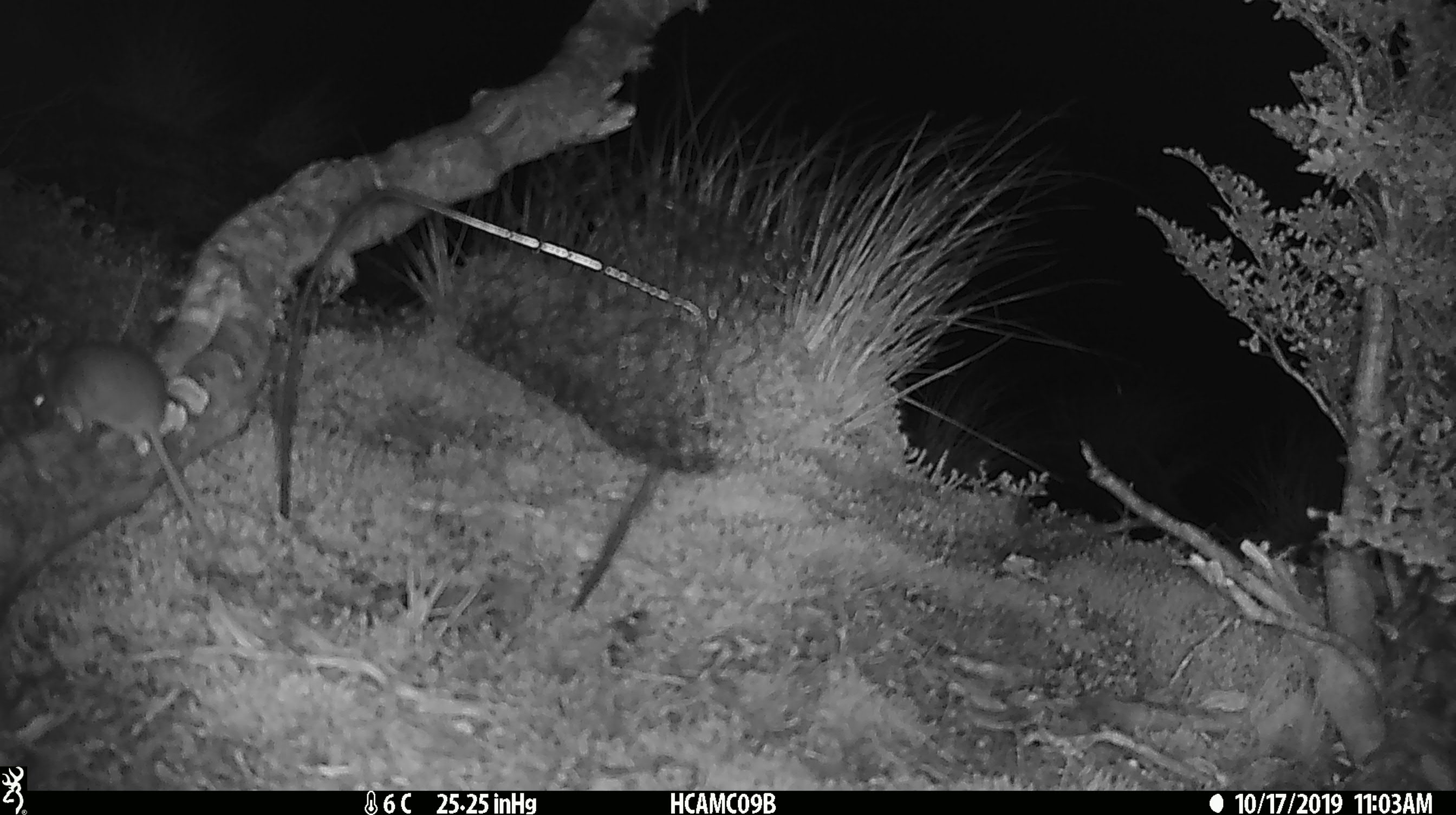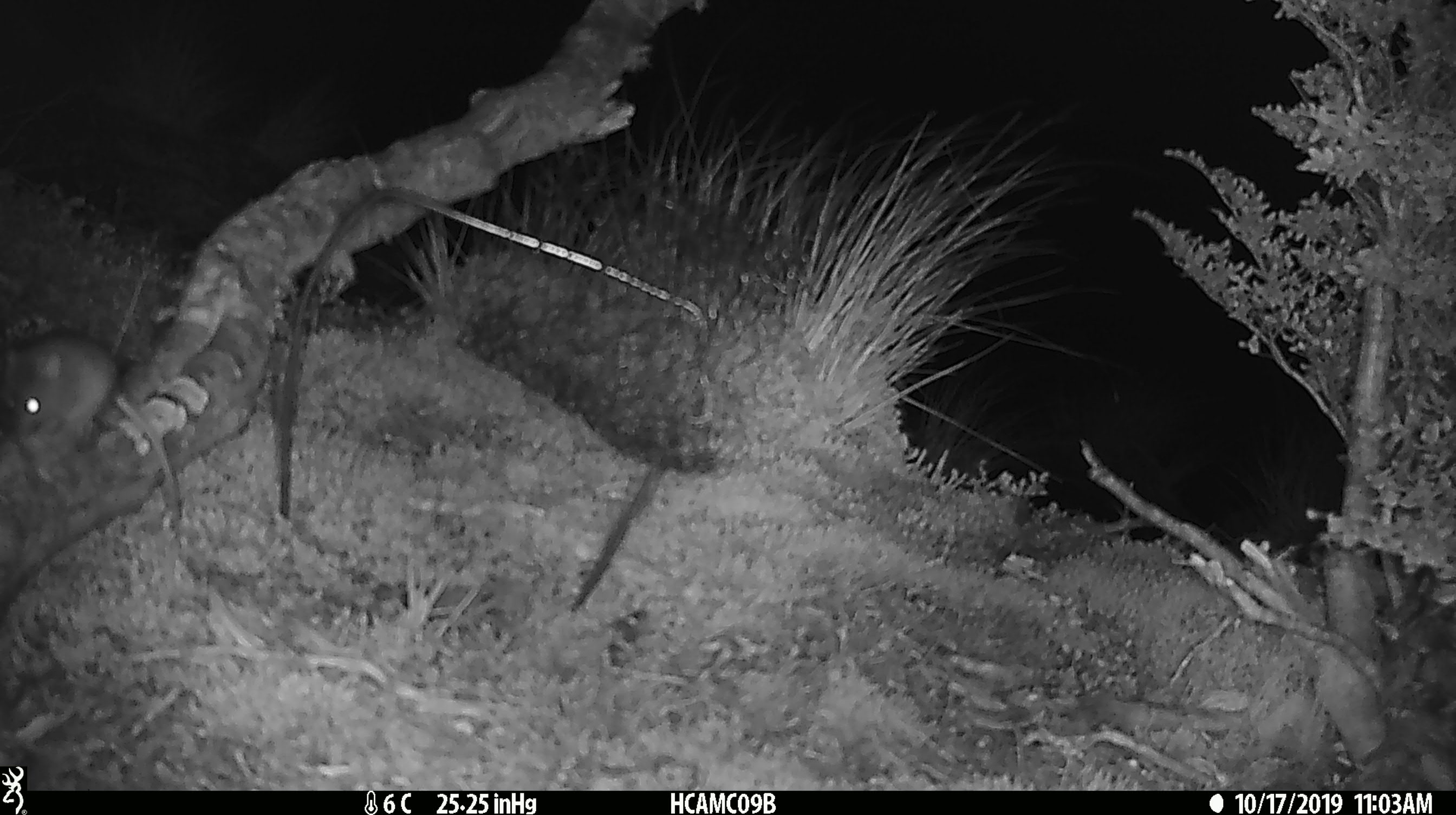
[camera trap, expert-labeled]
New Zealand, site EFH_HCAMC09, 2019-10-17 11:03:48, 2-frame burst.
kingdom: Animalia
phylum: Chordata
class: Mammalia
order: Rodentia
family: Muridae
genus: Mus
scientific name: Mus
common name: mouse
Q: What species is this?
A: Mouse (Mus).